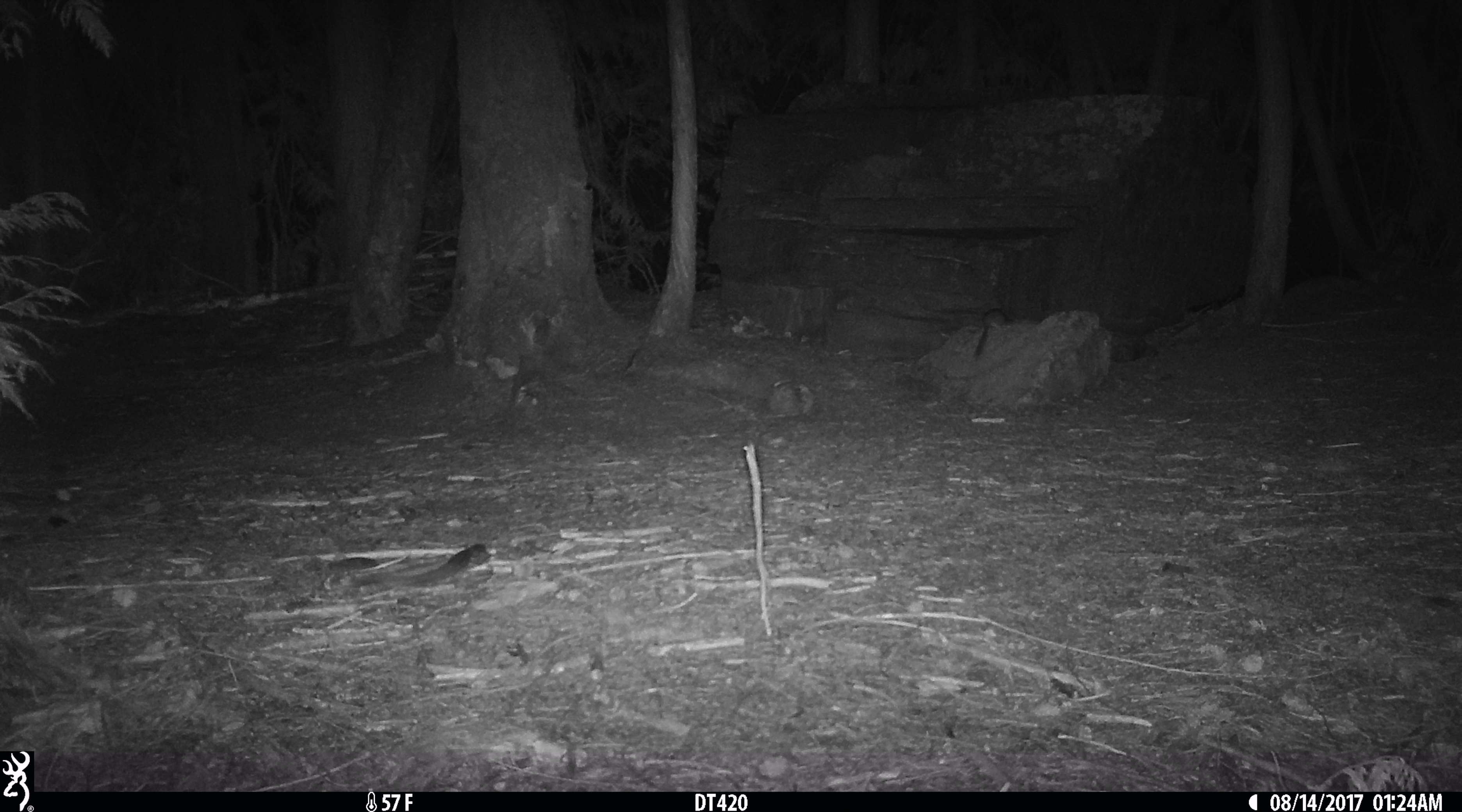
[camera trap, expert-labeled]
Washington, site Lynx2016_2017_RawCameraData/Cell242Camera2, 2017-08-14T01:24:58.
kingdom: Animalia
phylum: Chordata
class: Mammalia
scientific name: Mammalia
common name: small mammal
Small mammal (Mammalia). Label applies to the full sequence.